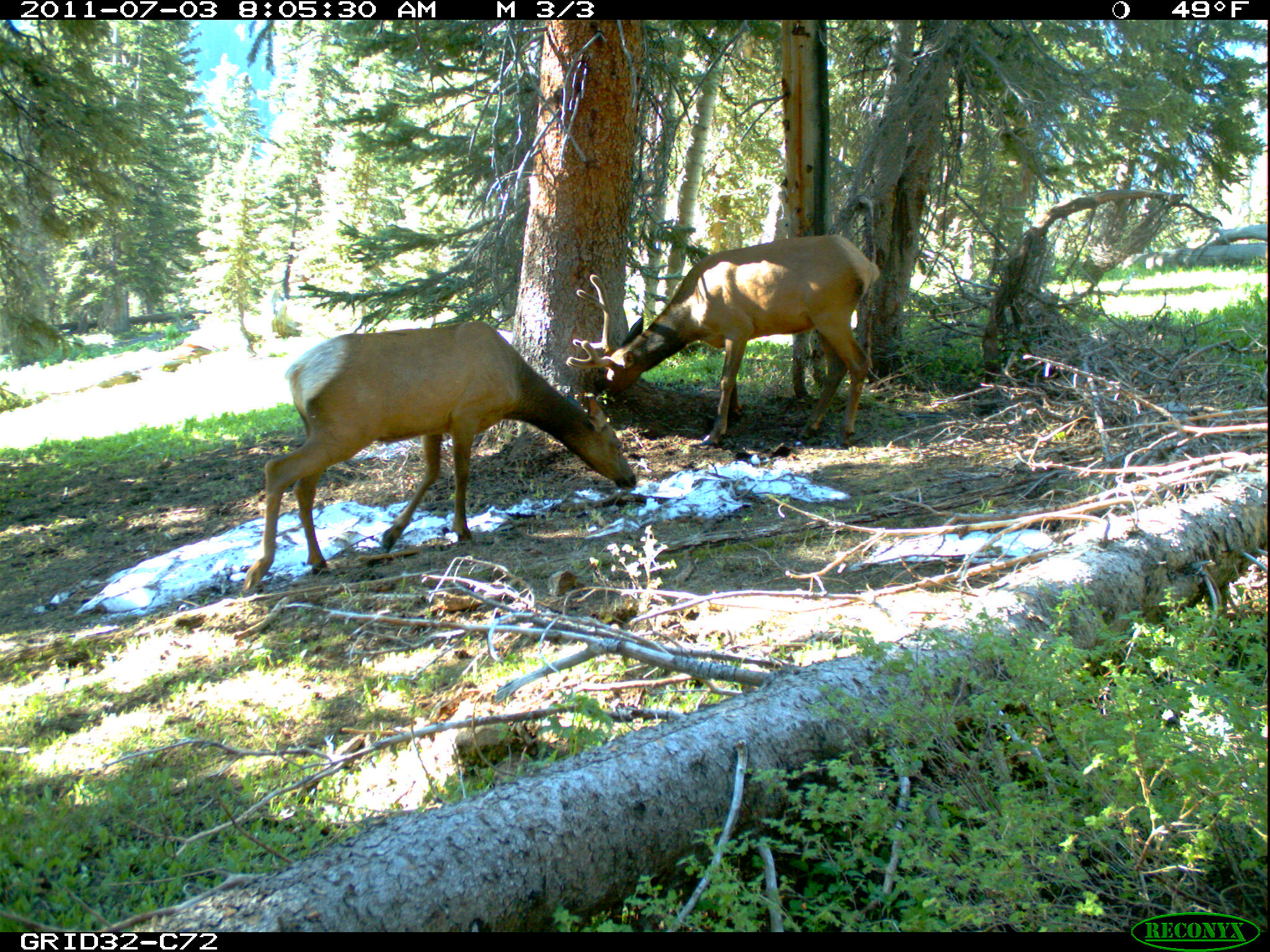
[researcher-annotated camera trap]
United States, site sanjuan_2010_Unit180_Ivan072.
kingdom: Animalia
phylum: Chordata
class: Mammalia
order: Artiodactyla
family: Cervidae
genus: Cervus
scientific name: Cervus elaphus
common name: red deer